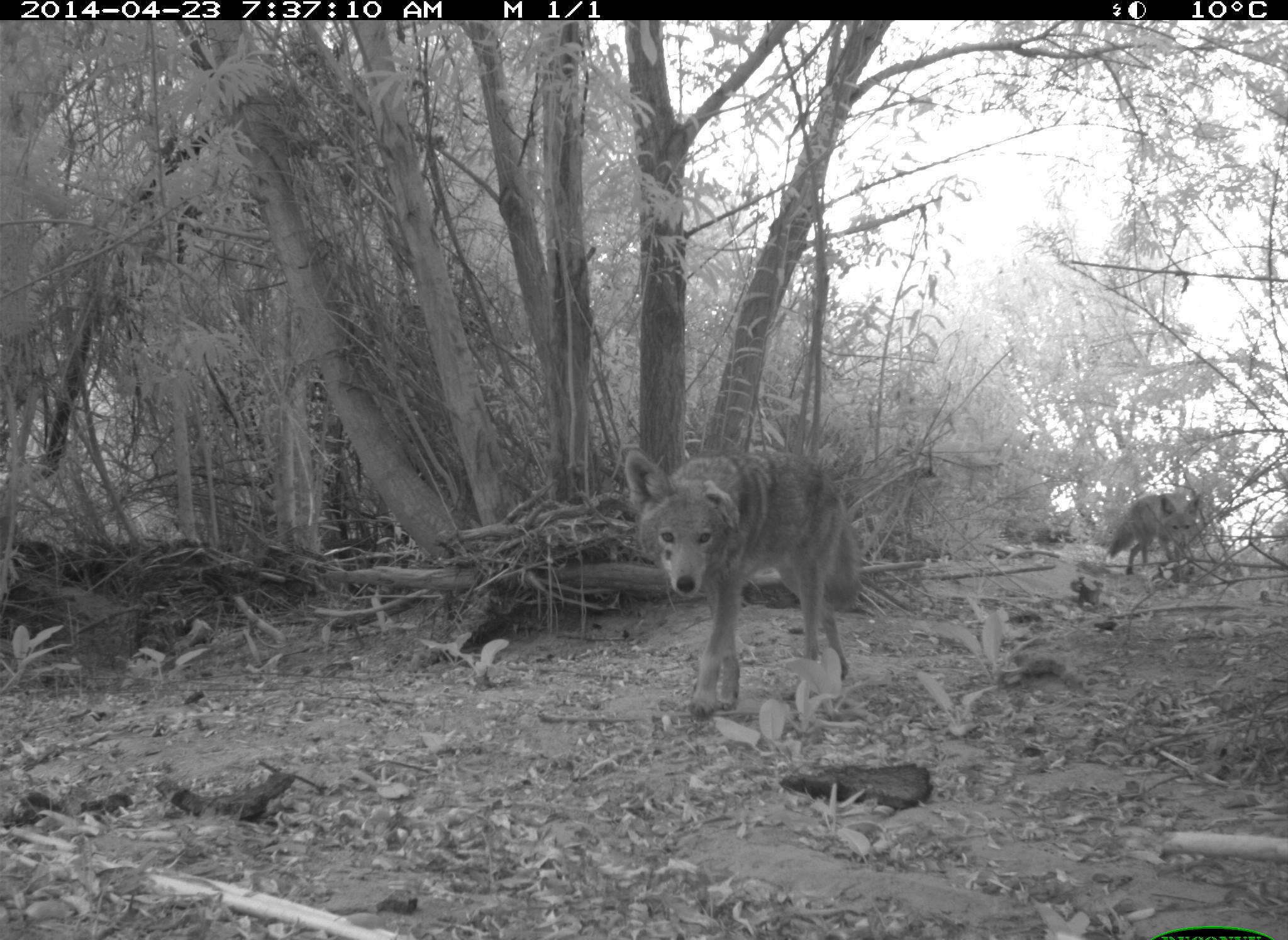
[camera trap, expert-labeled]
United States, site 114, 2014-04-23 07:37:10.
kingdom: Animalia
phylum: Chordata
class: Mammalia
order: Carnivora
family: Canidae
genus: Canis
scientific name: Canis latrans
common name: coyote